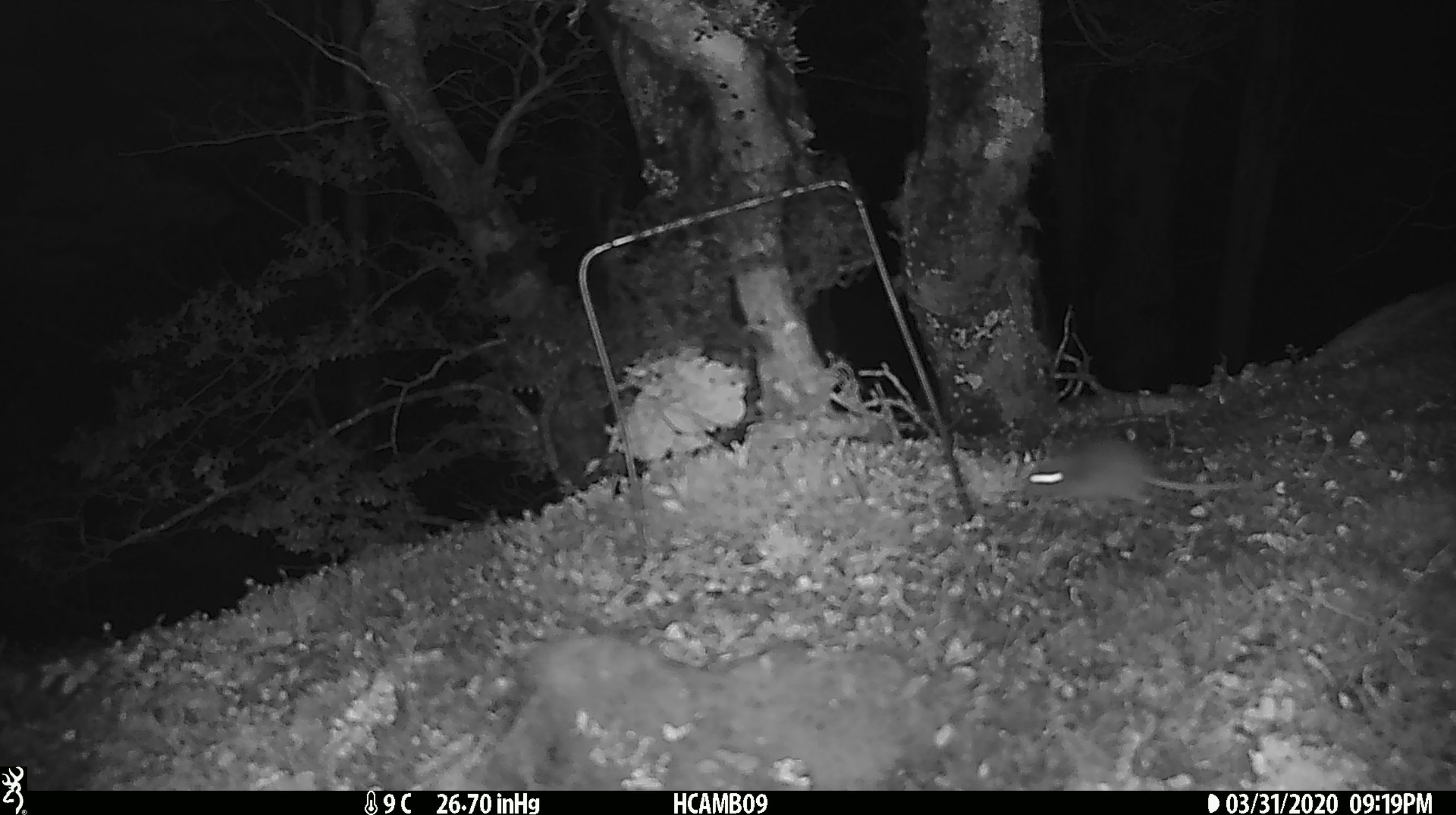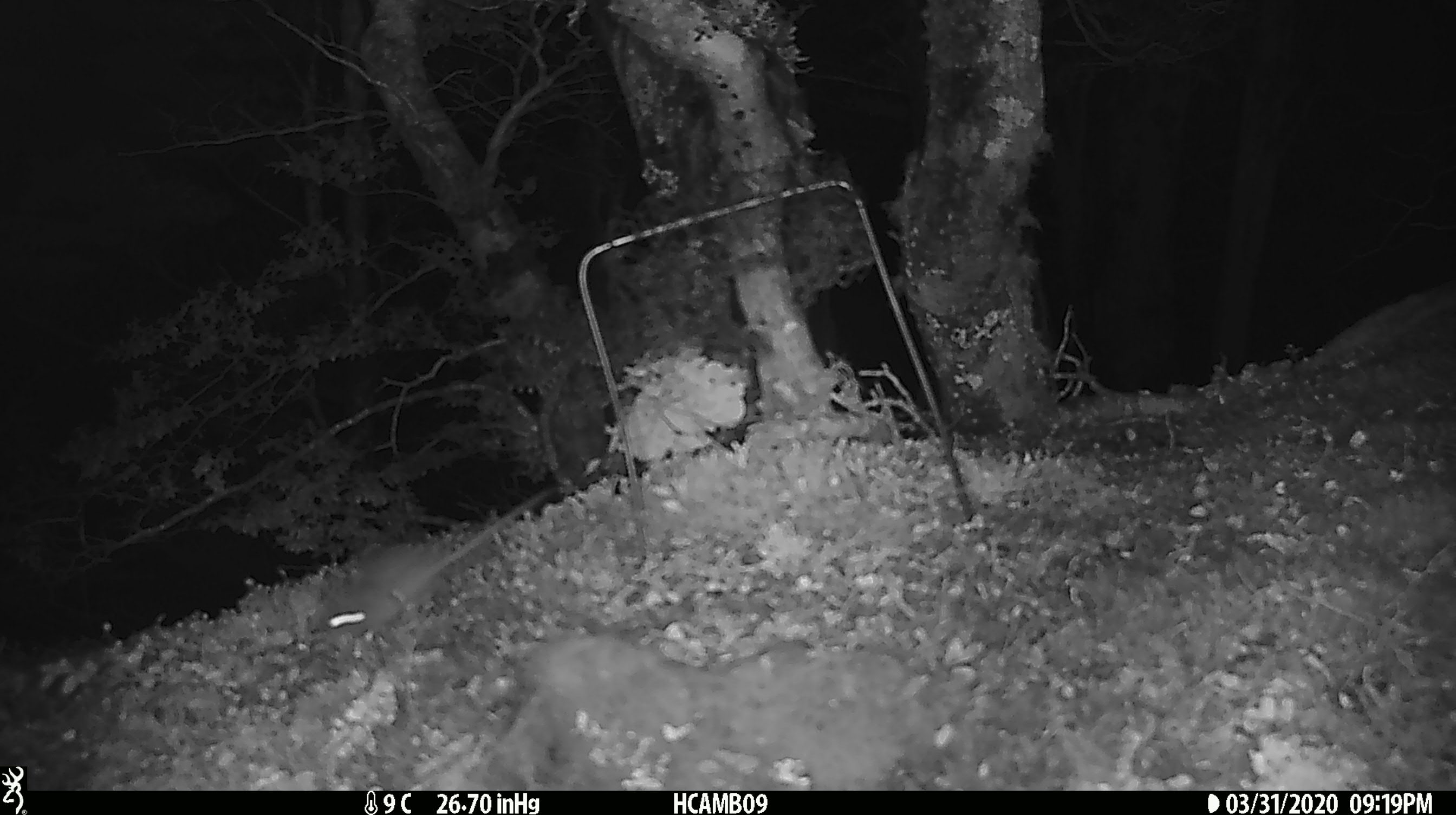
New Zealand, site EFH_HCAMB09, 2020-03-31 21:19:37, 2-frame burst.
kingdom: Animalia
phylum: Chordata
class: Mammalia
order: Rodentia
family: Muridae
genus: Mus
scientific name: Mus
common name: mouse